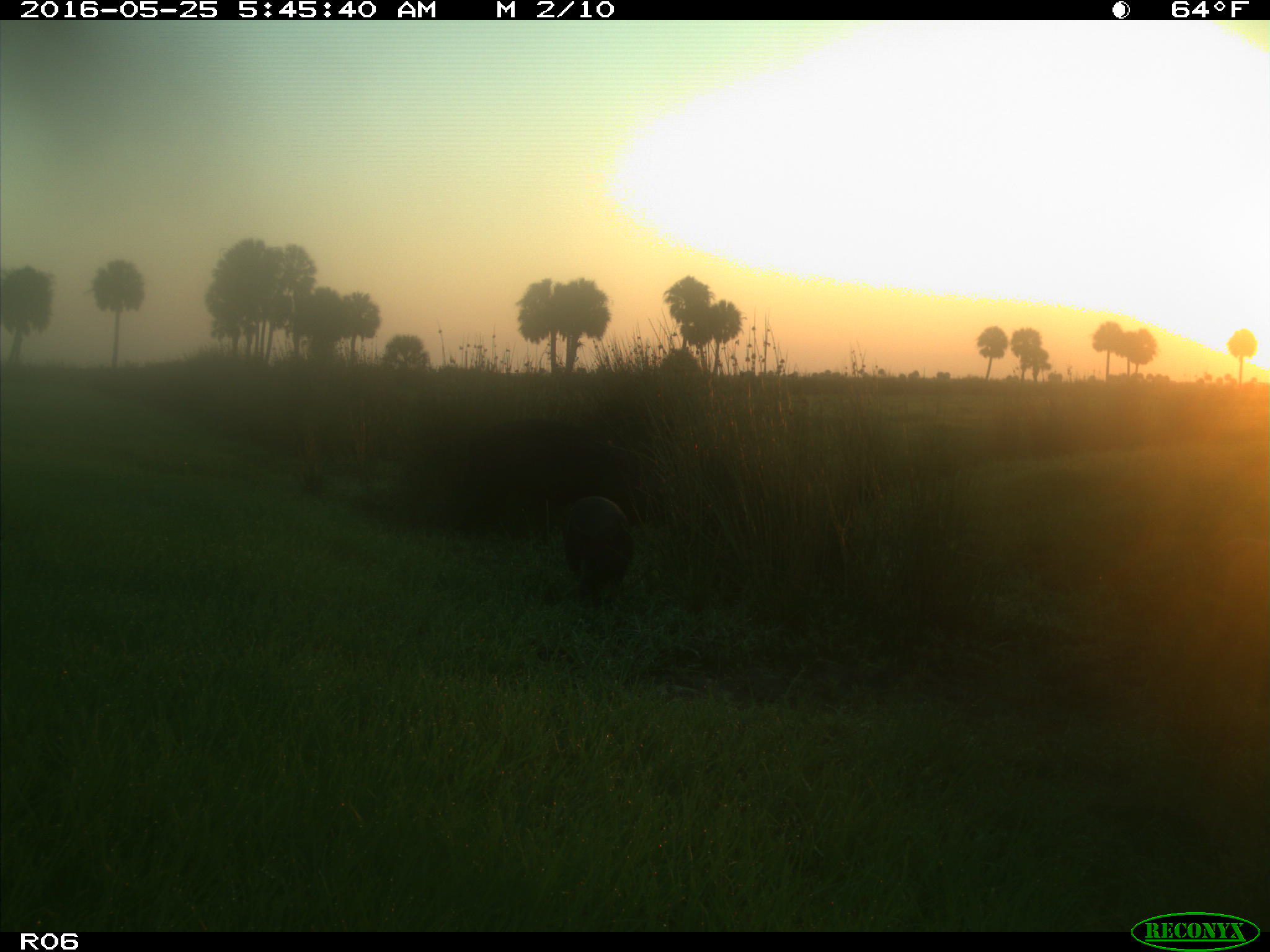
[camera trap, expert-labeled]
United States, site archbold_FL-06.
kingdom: Animalia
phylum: Chordata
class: Mammalia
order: Artiodactyla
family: Suidae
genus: Sus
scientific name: Sus scrofa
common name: wild boar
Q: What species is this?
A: Sus scrofa (wild boar).